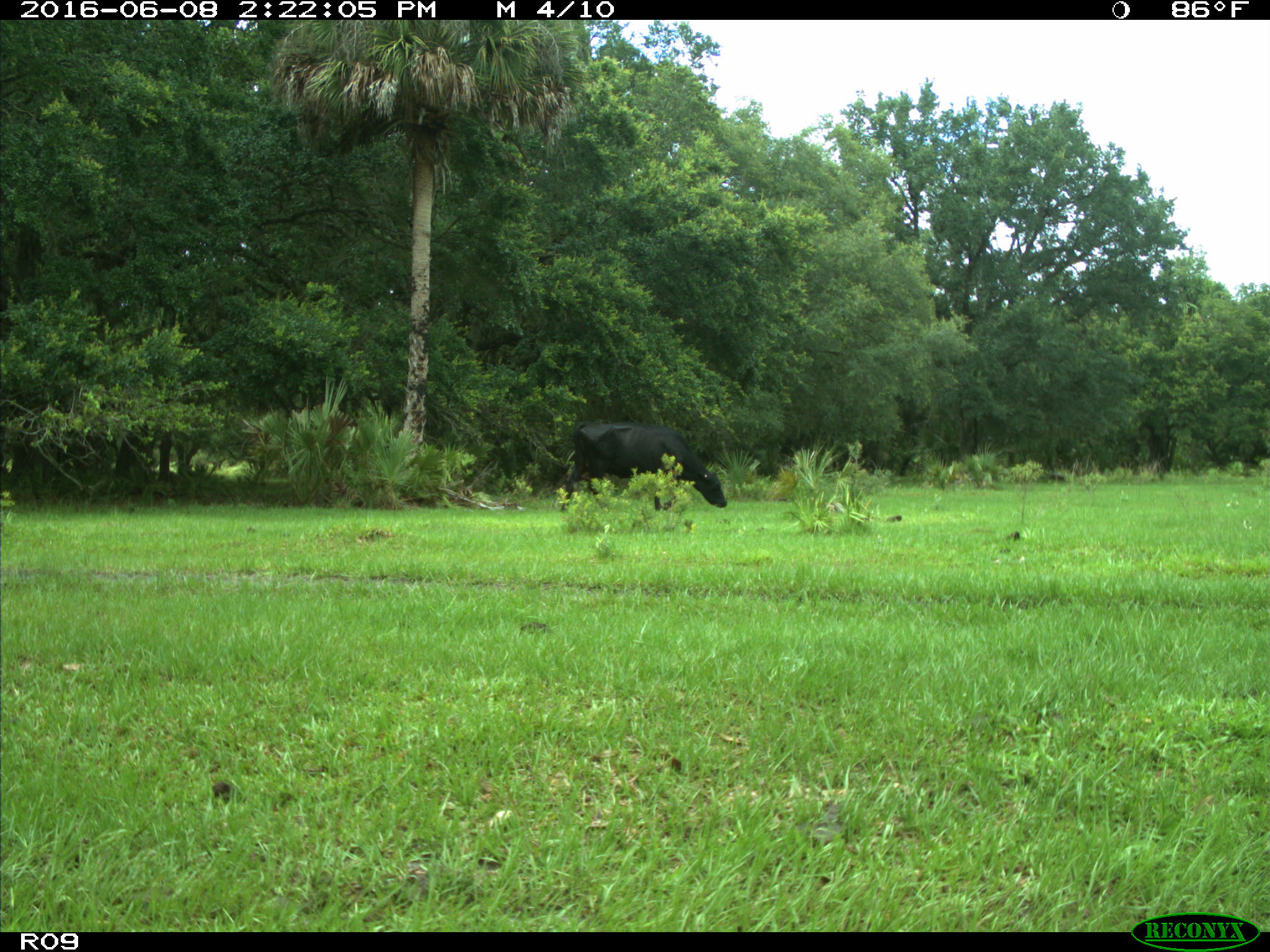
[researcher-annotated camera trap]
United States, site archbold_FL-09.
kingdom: Animalia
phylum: Chordata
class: Mammalia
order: Artiodactyla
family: Bovidae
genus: Bos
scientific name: Bos taurus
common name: domestic cow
Bos taurus (domestic cow).